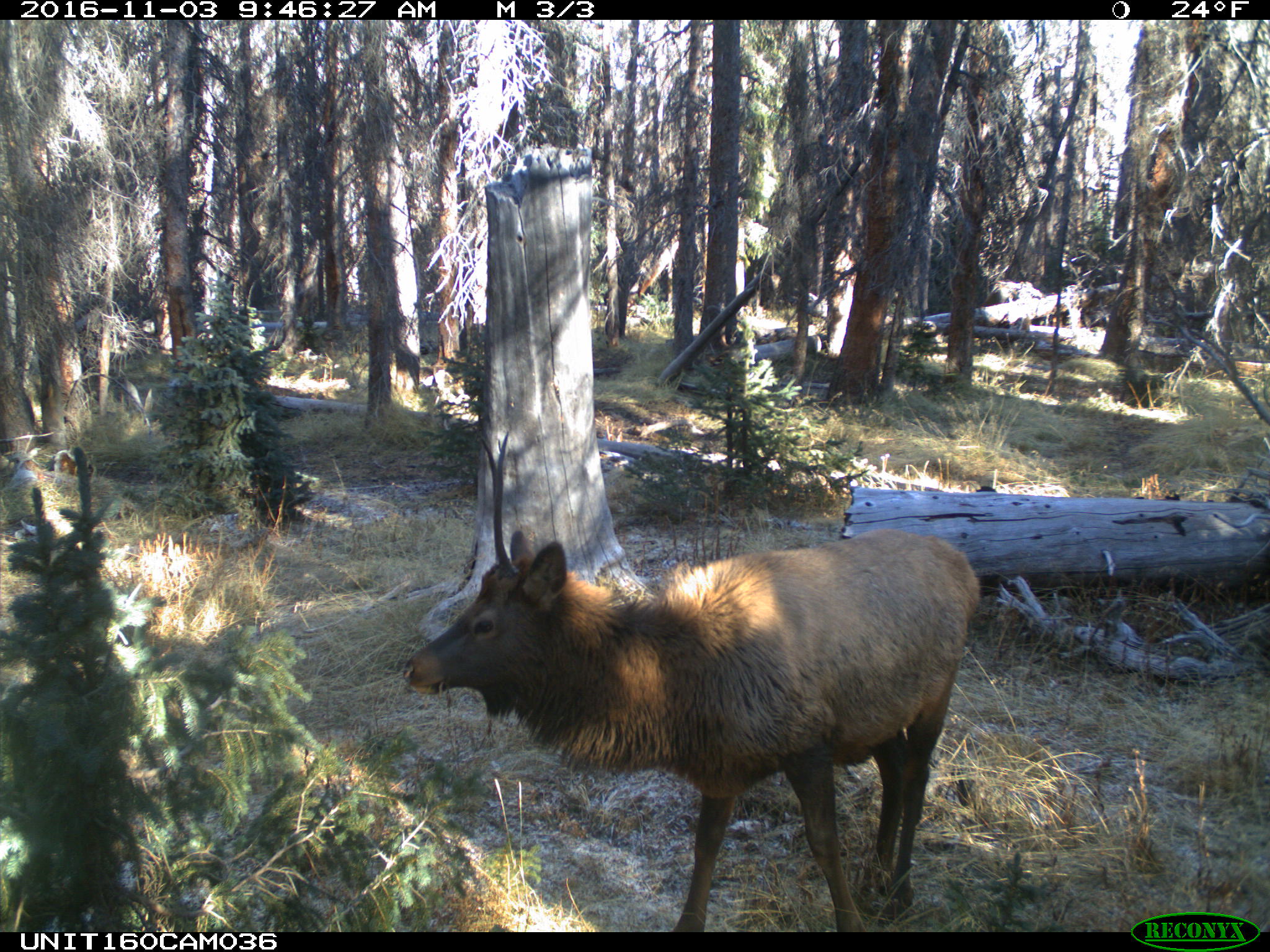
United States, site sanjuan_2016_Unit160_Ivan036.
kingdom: Animalia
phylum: Chordata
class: Mammalia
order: Artiodactyla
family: Cervidae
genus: Cervus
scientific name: Cervus elaphus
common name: red deer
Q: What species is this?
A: Cervus elaphus (red deer).